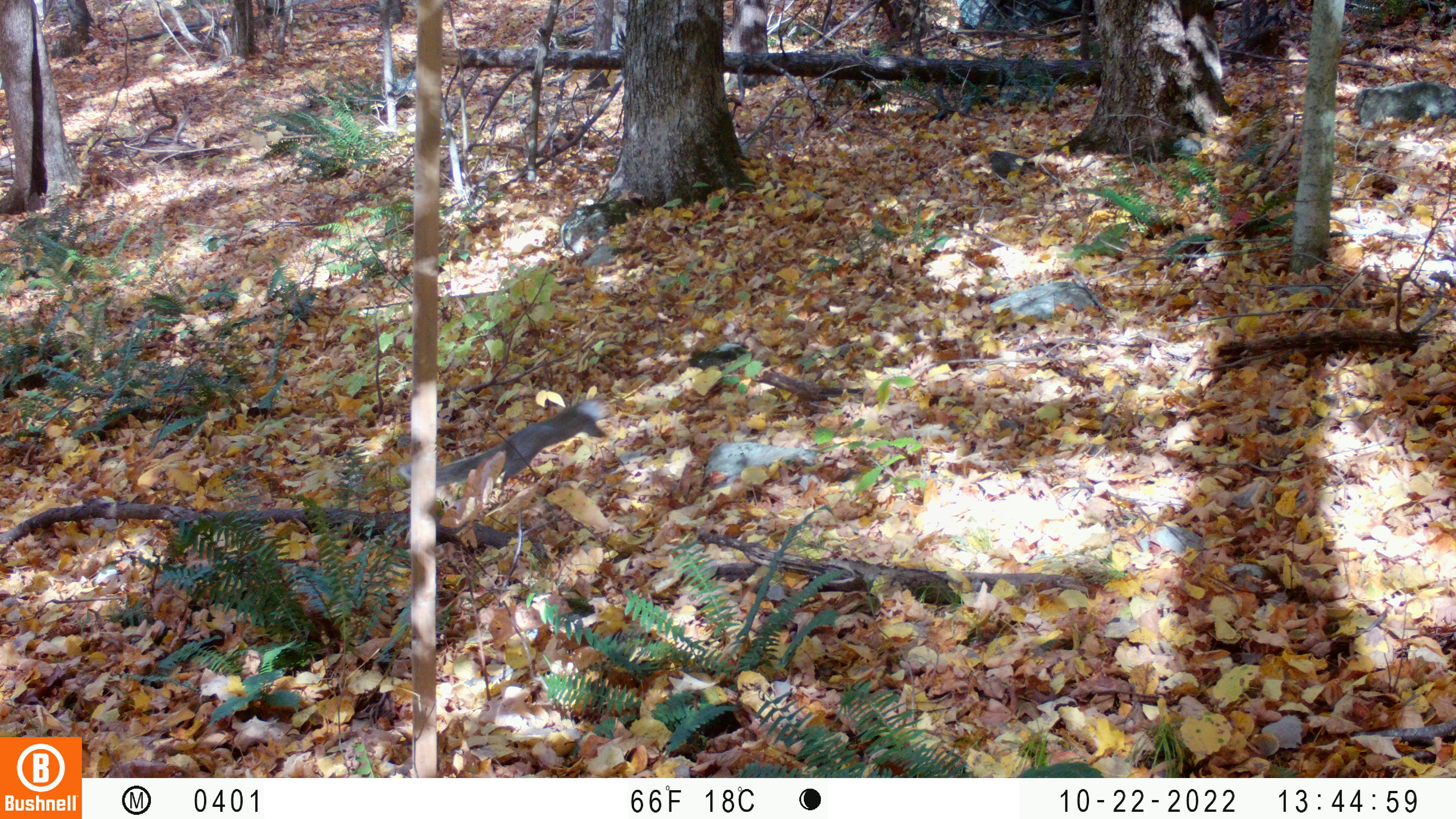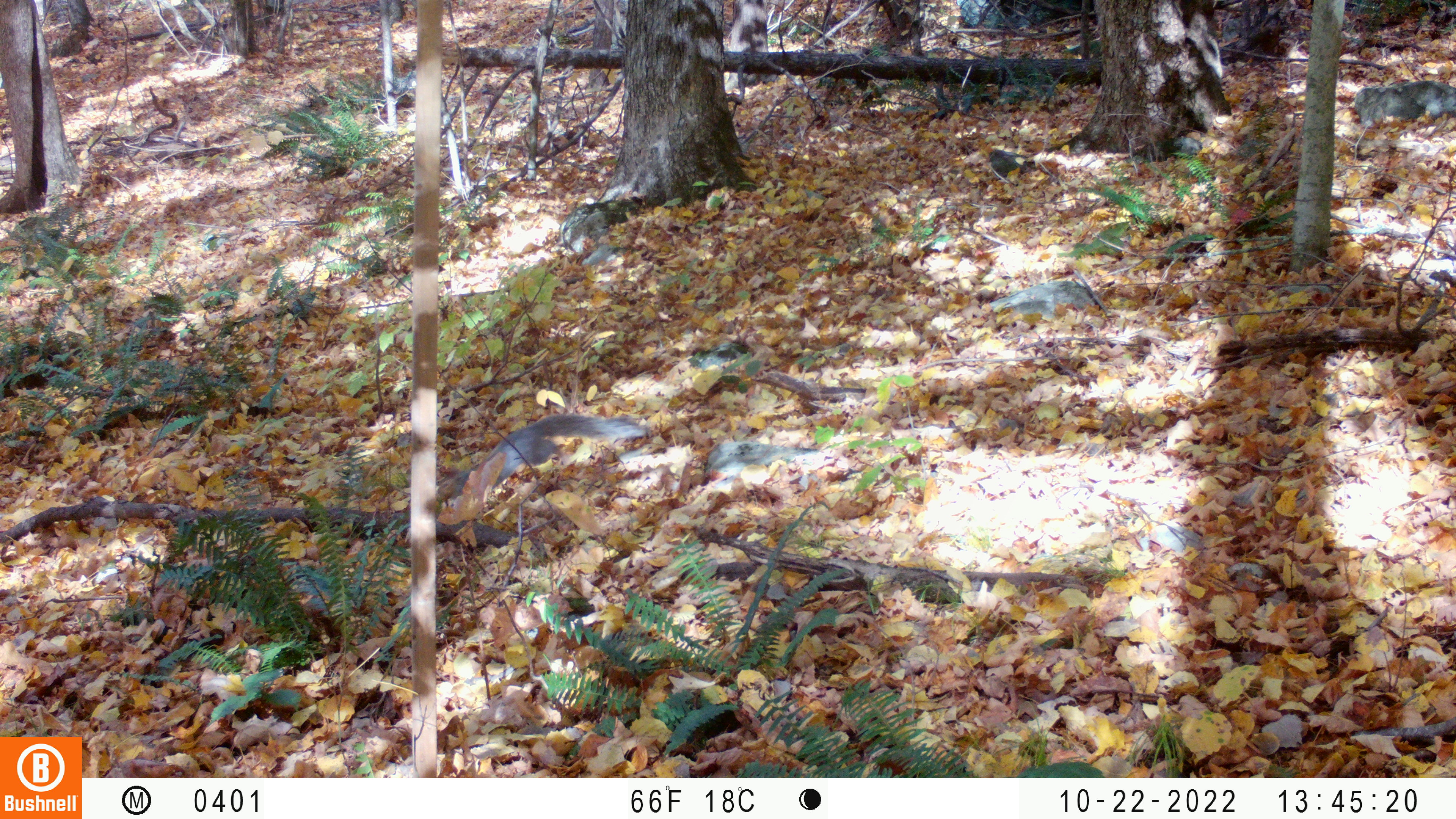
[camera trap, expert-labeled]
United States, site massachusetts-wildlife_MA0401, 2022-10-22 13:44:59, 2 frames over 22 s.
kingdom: Animalia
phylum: Chordata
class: Mammalia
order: Rodentia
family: Sciuridae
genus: Sciurus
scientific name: Sciurus carolinensis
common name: gray squirrel